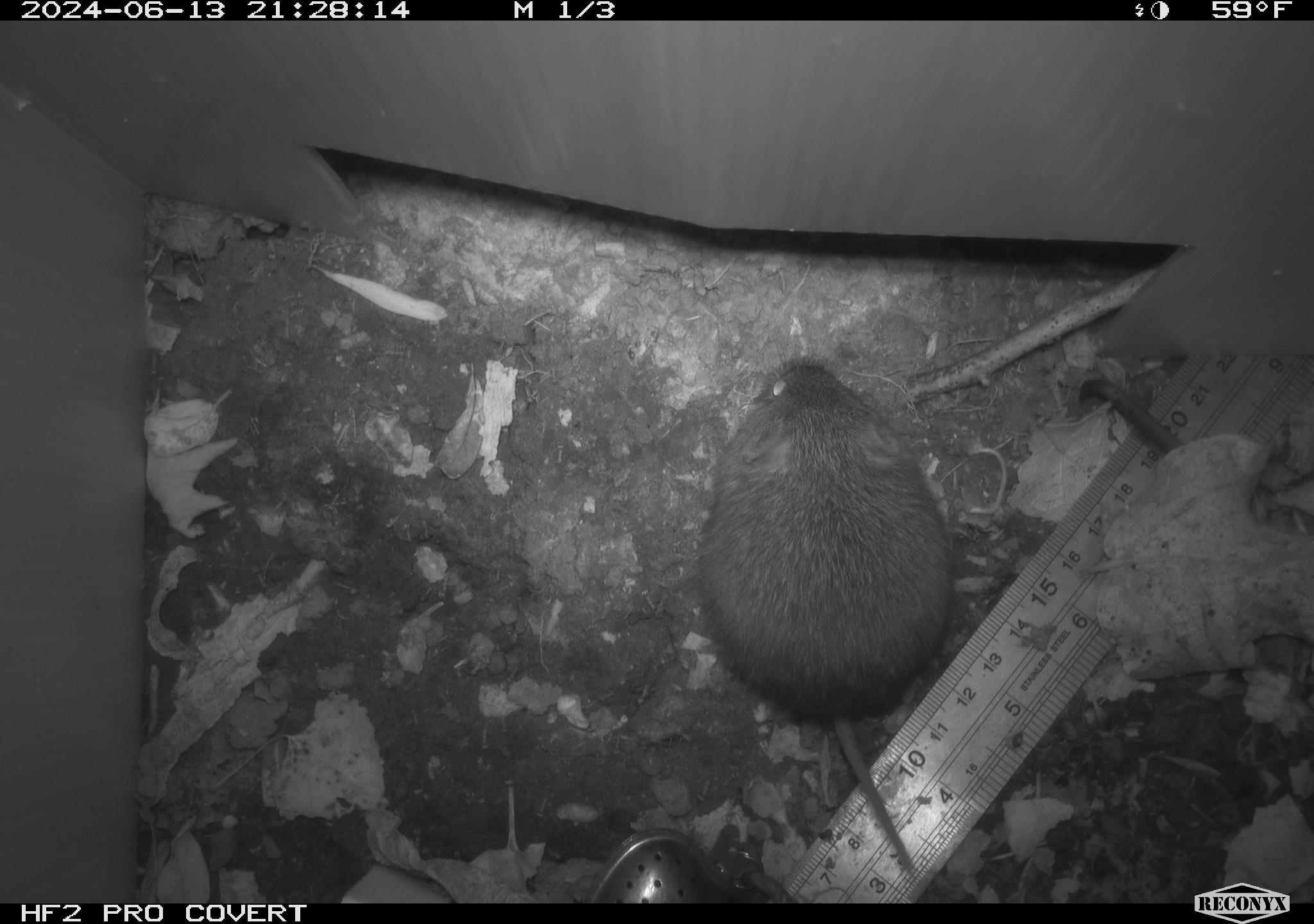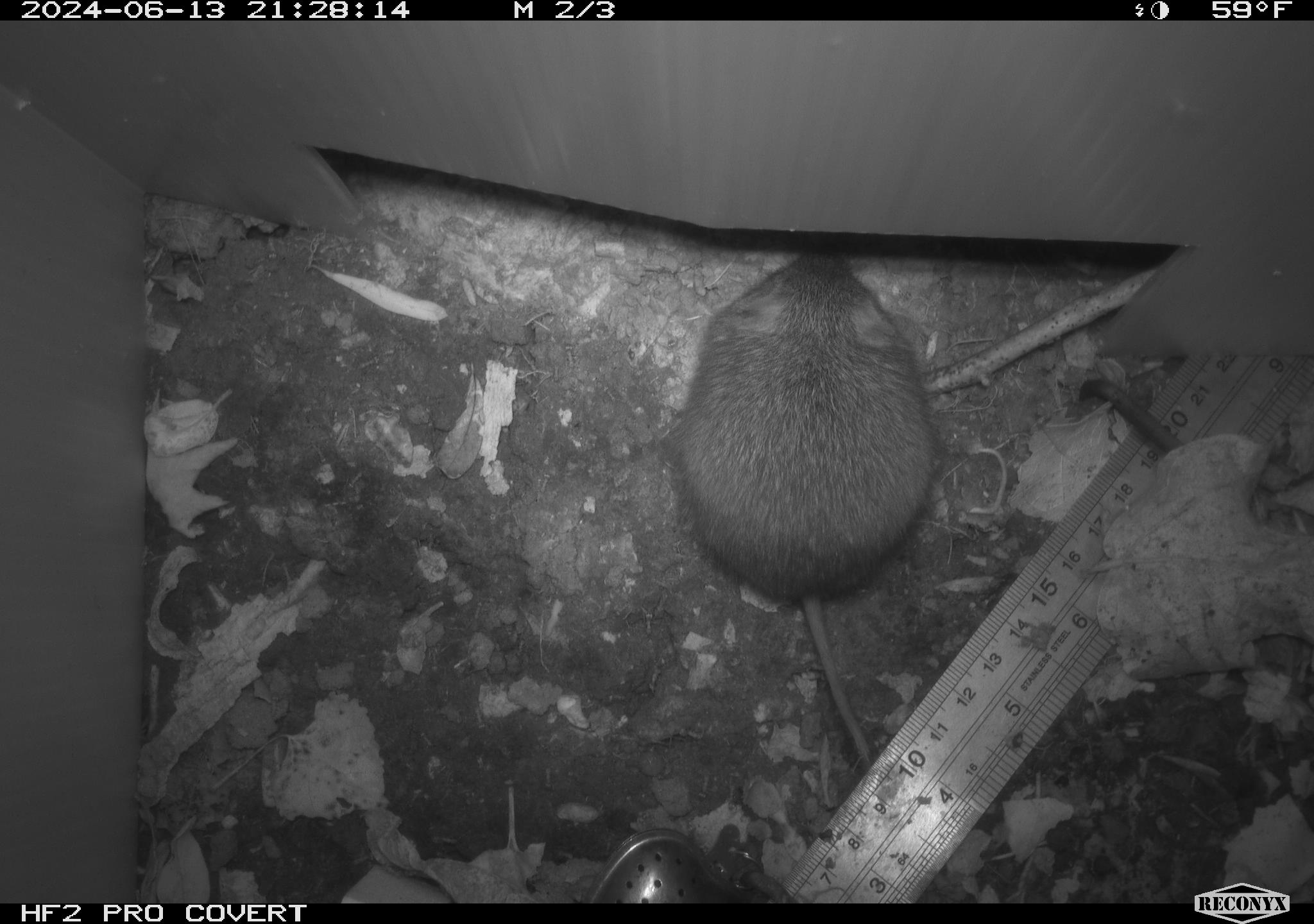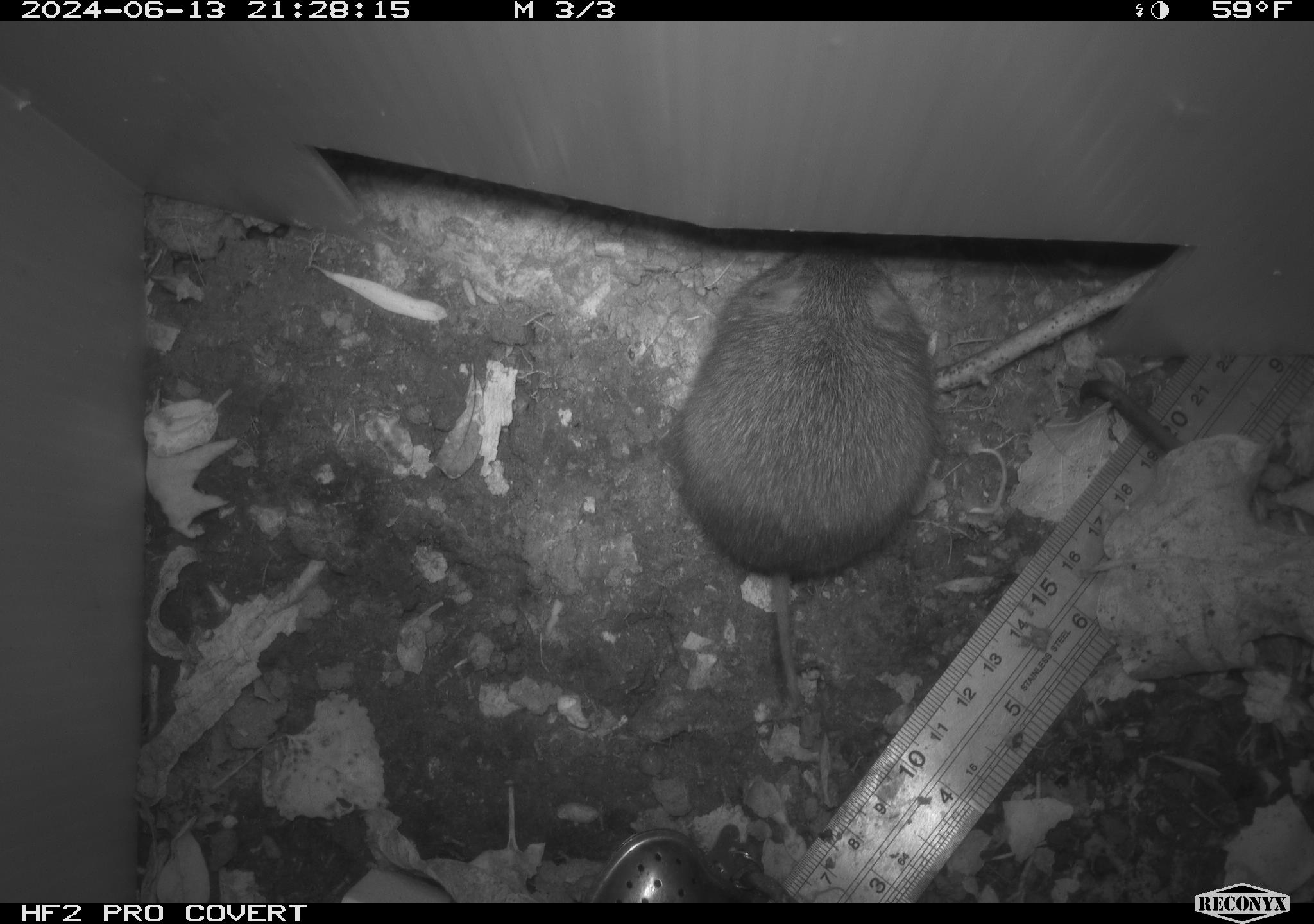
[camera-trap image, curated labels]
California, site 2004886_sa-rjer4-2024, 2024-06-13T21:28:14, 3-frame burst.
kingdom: Animalia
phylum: Chordata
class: Mammalia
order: Rodentia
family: Cricetidae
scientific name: Arvicolinae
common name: voles, lemmings, and muskrats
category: arvicolinae subfamily